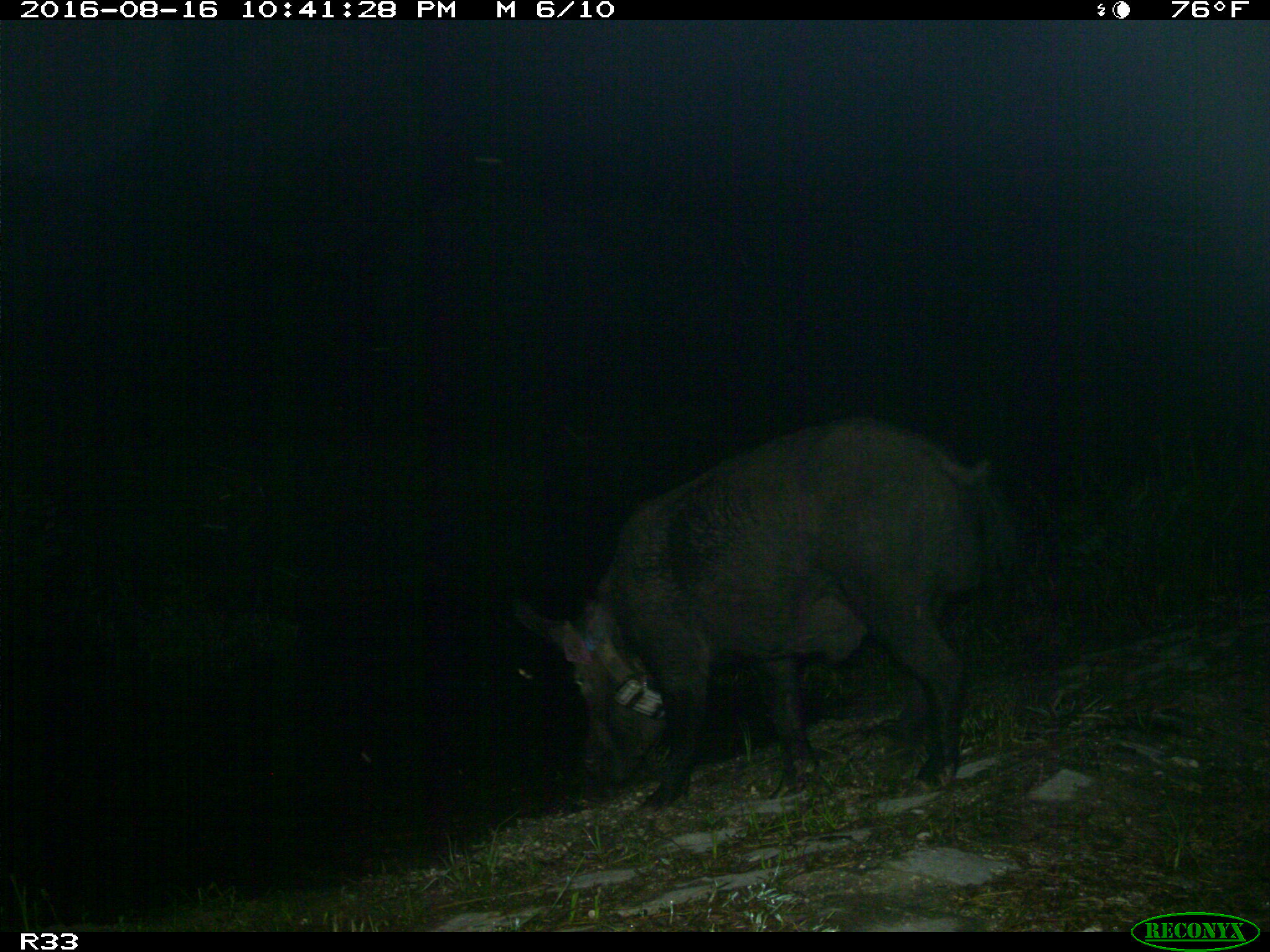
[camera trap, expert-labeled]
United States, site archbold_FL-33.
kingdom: Animalia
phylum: Chordata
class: Mammalia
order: Artiodactyla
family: Suidae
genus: Sus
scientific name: Sus scrofa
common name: wild boar